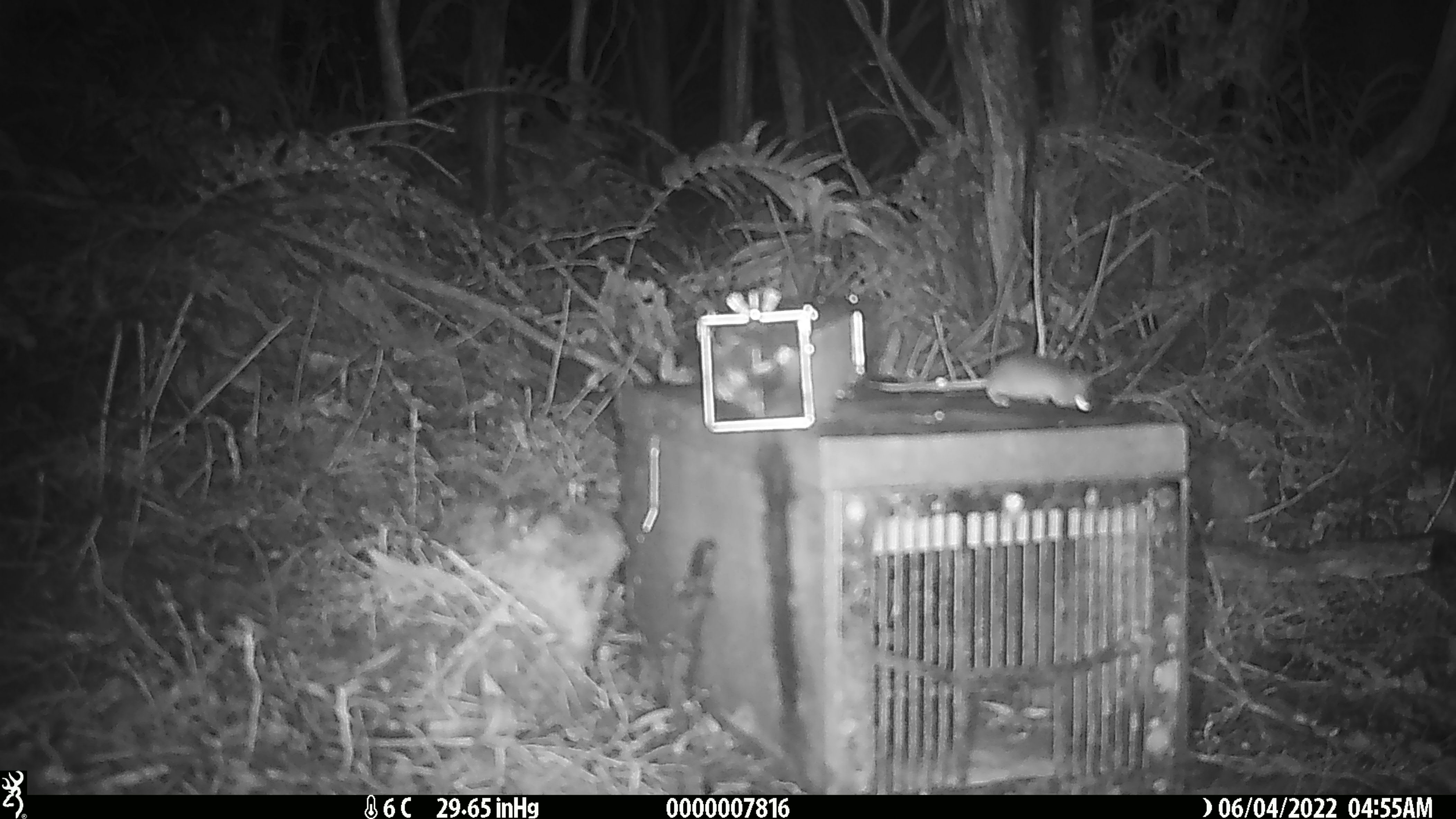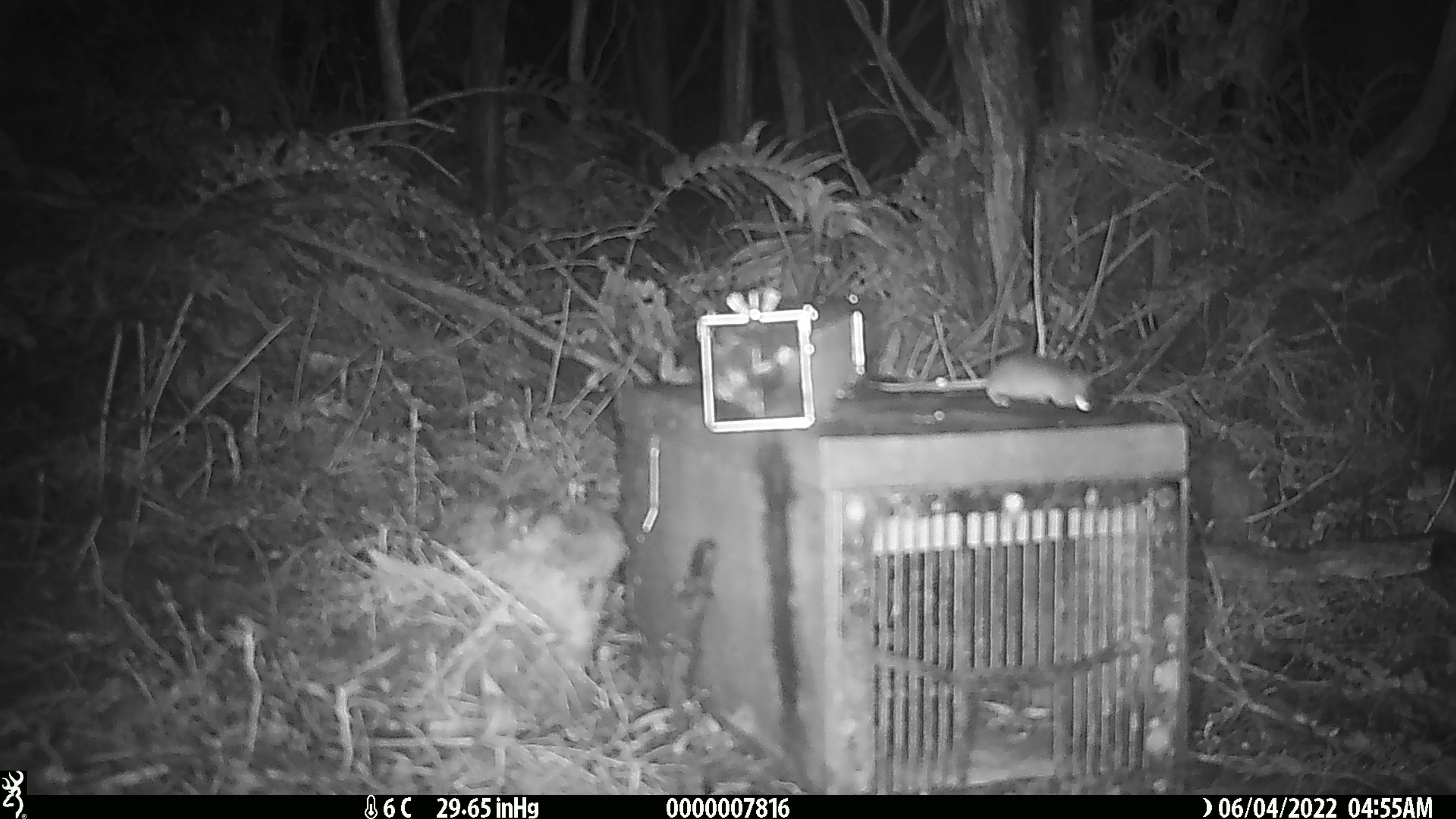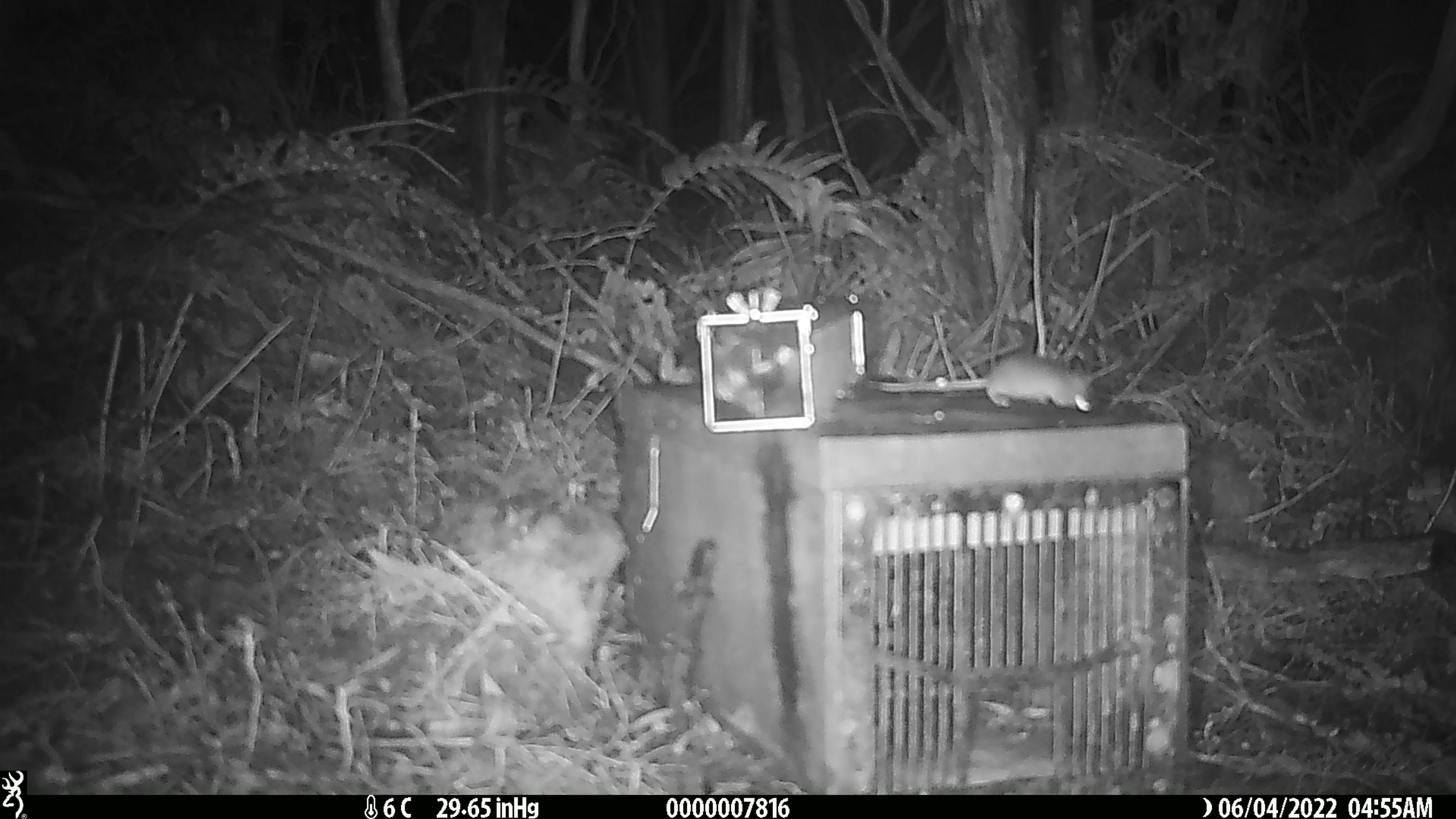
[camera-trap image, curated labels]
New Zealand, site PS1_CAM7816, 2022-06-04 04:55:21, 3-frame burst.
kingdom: Animalia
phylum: Chordata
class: Mammalia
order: Rodentia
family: Muridae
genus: Mus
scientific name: Mus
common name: mouse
Mouse (Mus).